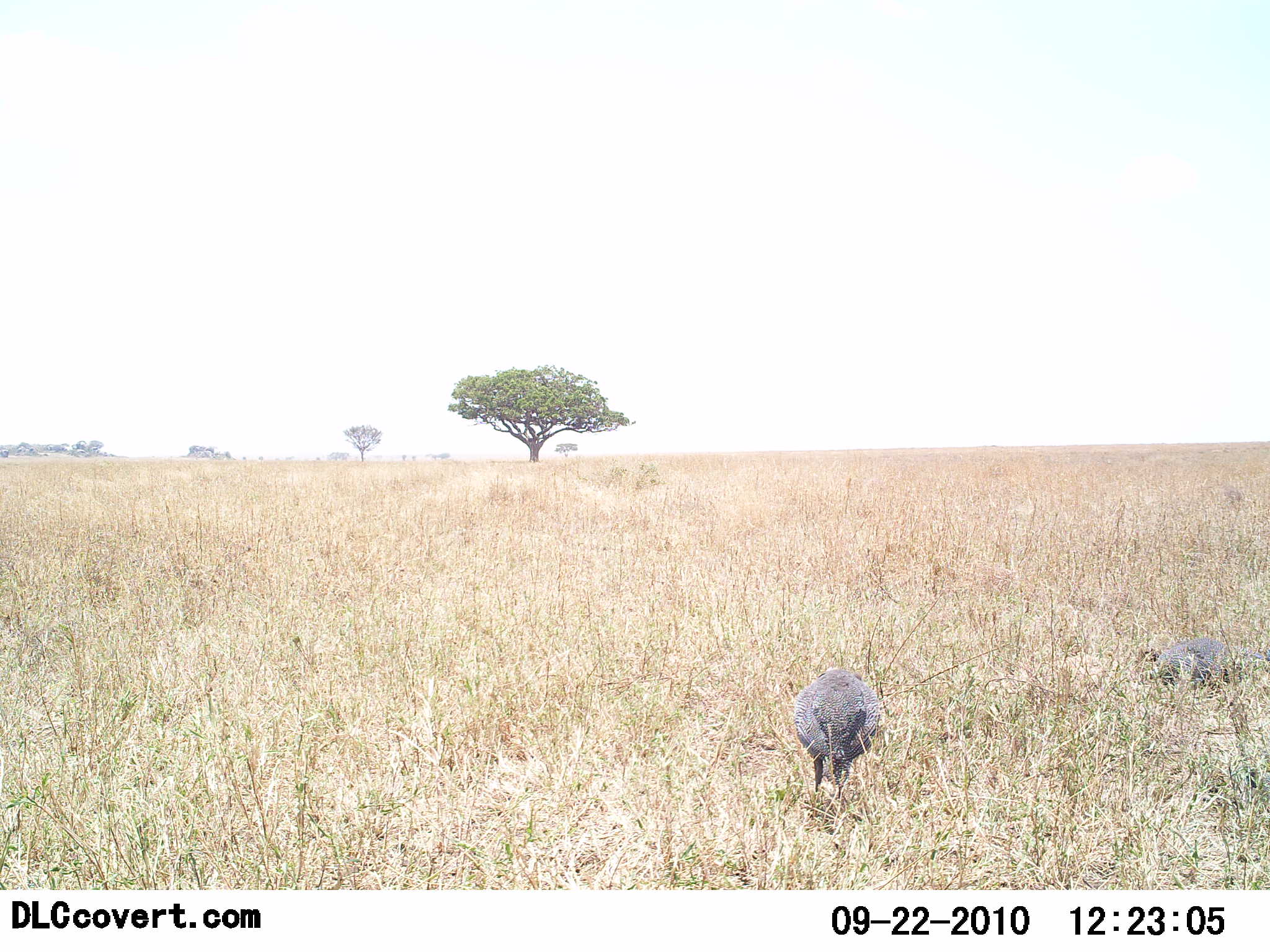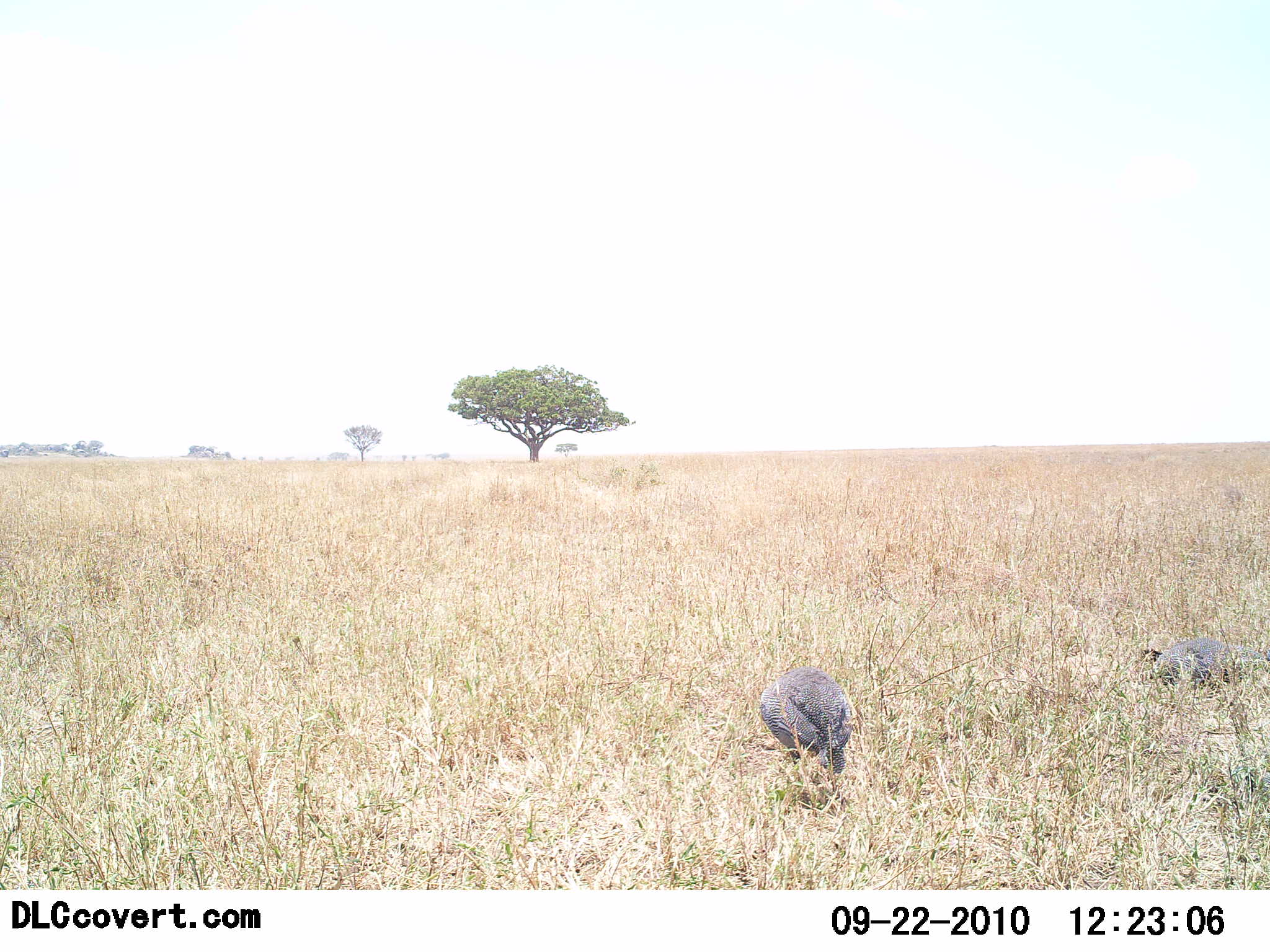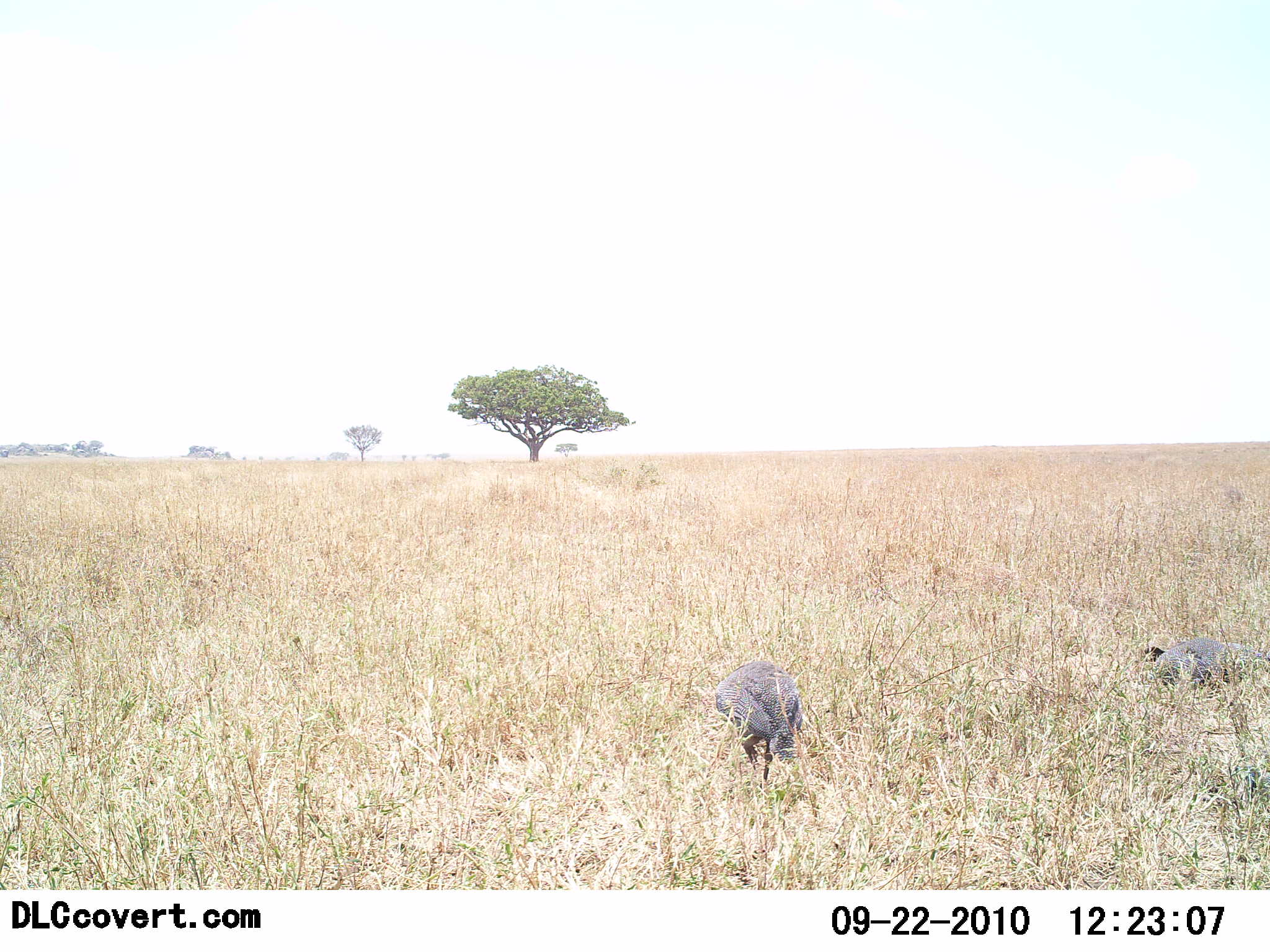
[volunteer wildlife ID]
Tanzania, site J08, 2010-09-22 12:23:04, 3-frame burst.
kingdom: Animalia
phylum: Chordata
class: Aves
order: Galliformes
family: Numididae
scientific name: Numididae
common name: guinea fowl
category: guineafowl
Guineafowl (guinea fowl) (Numididae), count 2. Behavior (volunteer vote fractions): standing 29%, resting 36%, moving 21%, interacting 0%. Young present (vote fraction): 0%. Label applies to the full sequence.